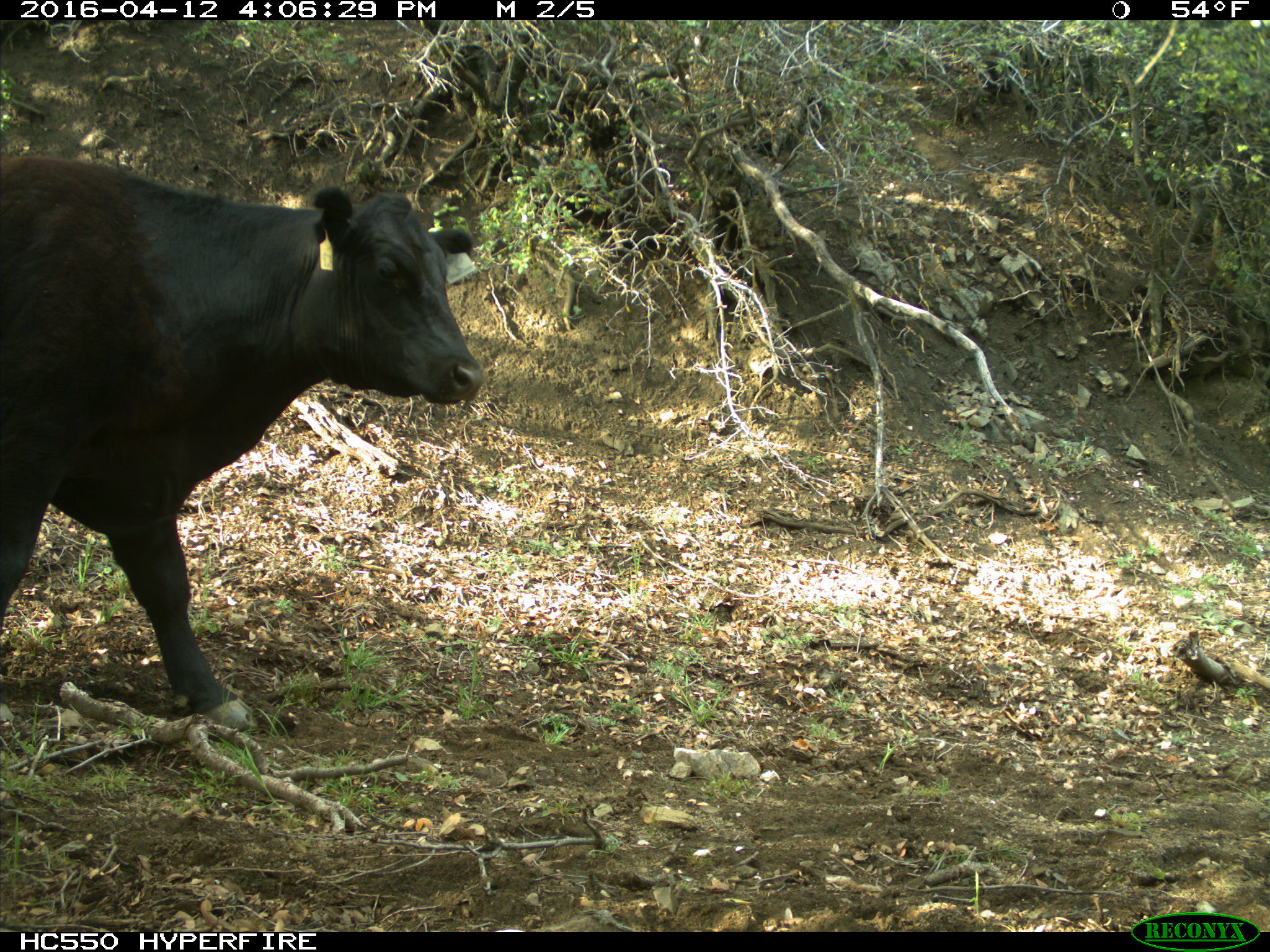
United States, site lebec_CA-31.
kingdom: Animalia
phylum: Chordata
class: Mammalia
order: Artiodactyla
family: Bovidae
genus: Bos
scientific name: Bos taurus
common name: domestic cow